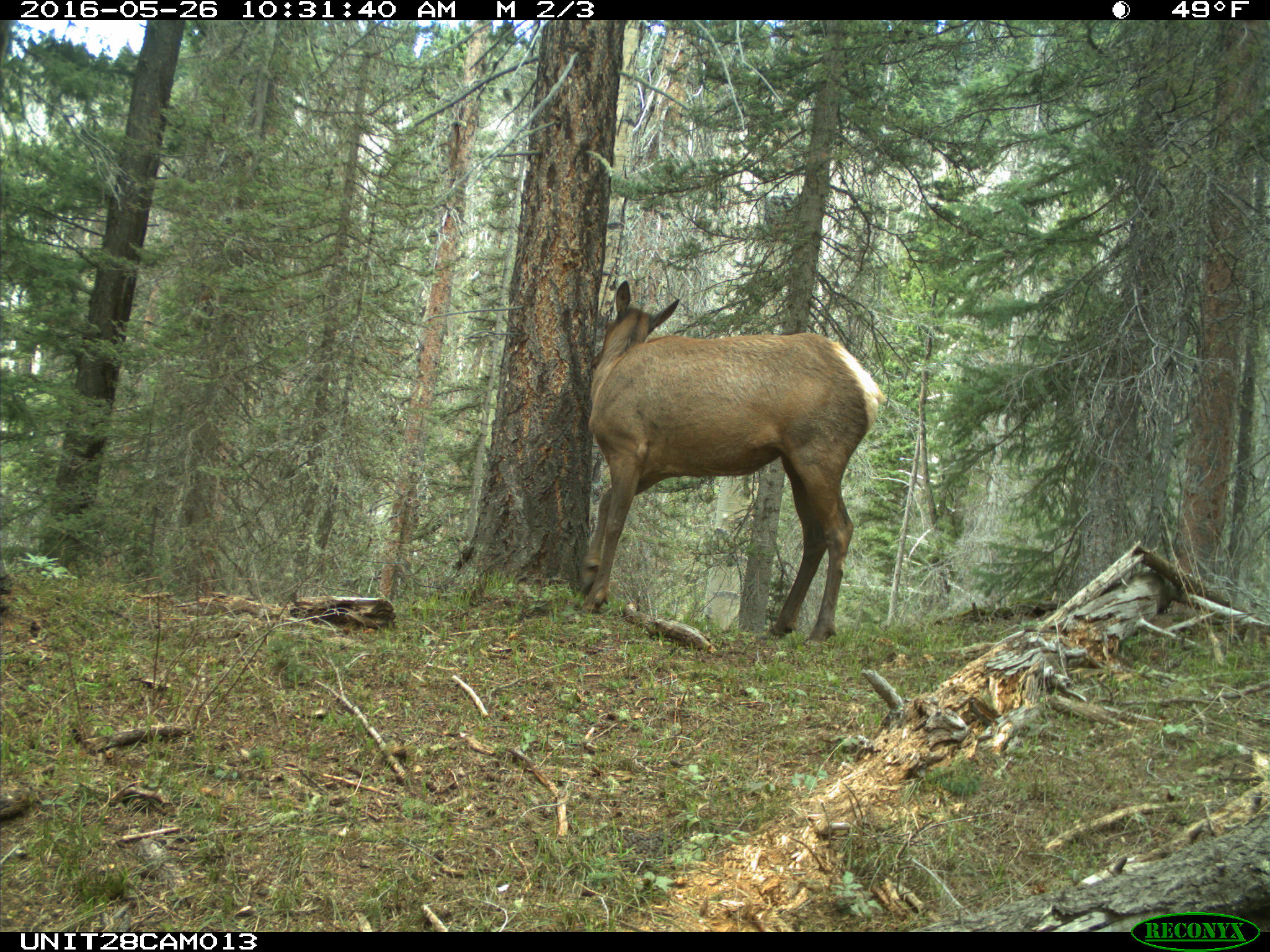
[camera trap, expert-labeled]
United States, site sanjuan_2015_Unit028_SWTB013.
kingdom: Animalia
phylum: Chordata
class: Mammalia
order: Artiodactyla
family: Cervidae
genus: Cervus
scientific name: Cervus elaphus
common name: red deer